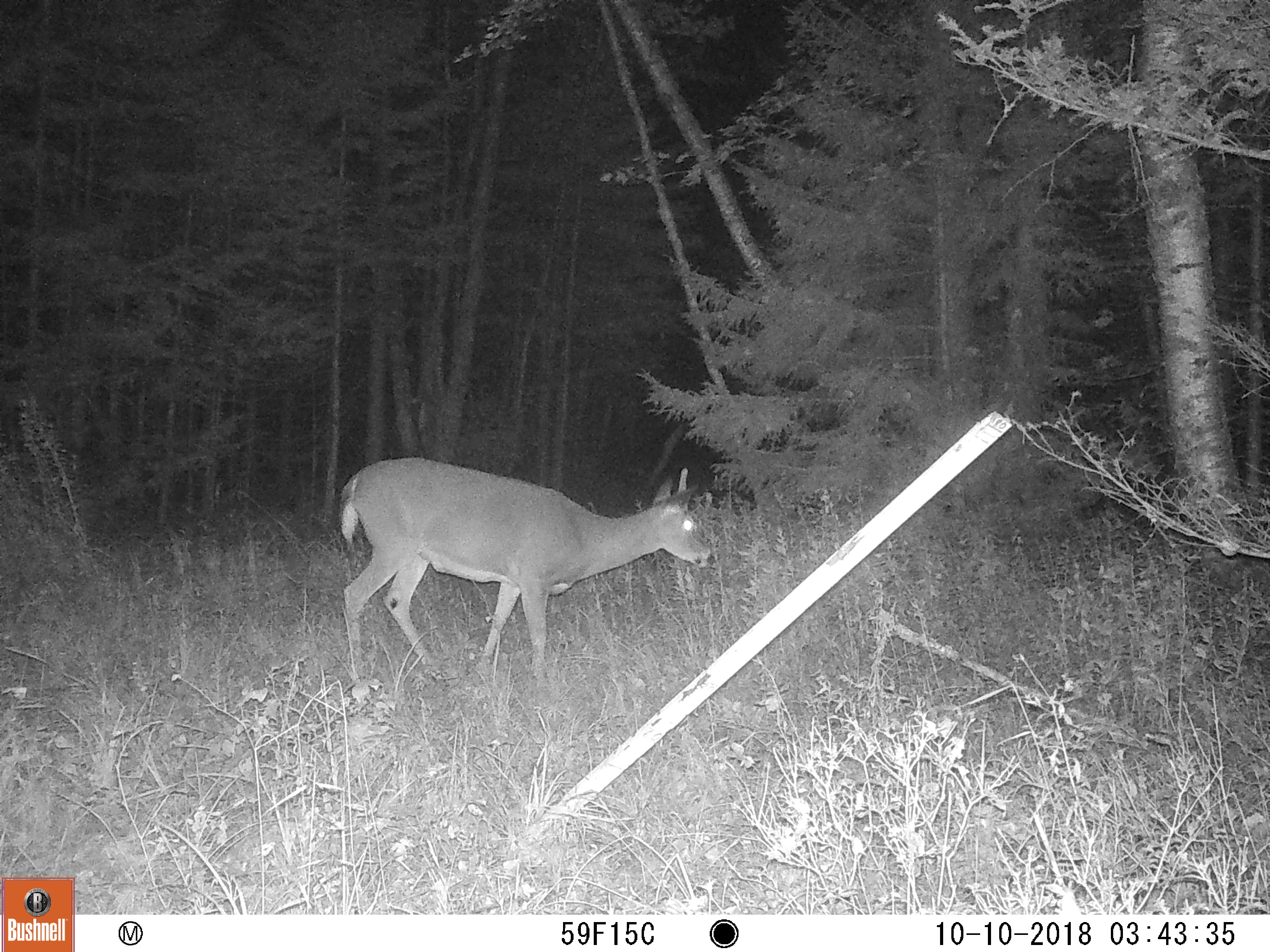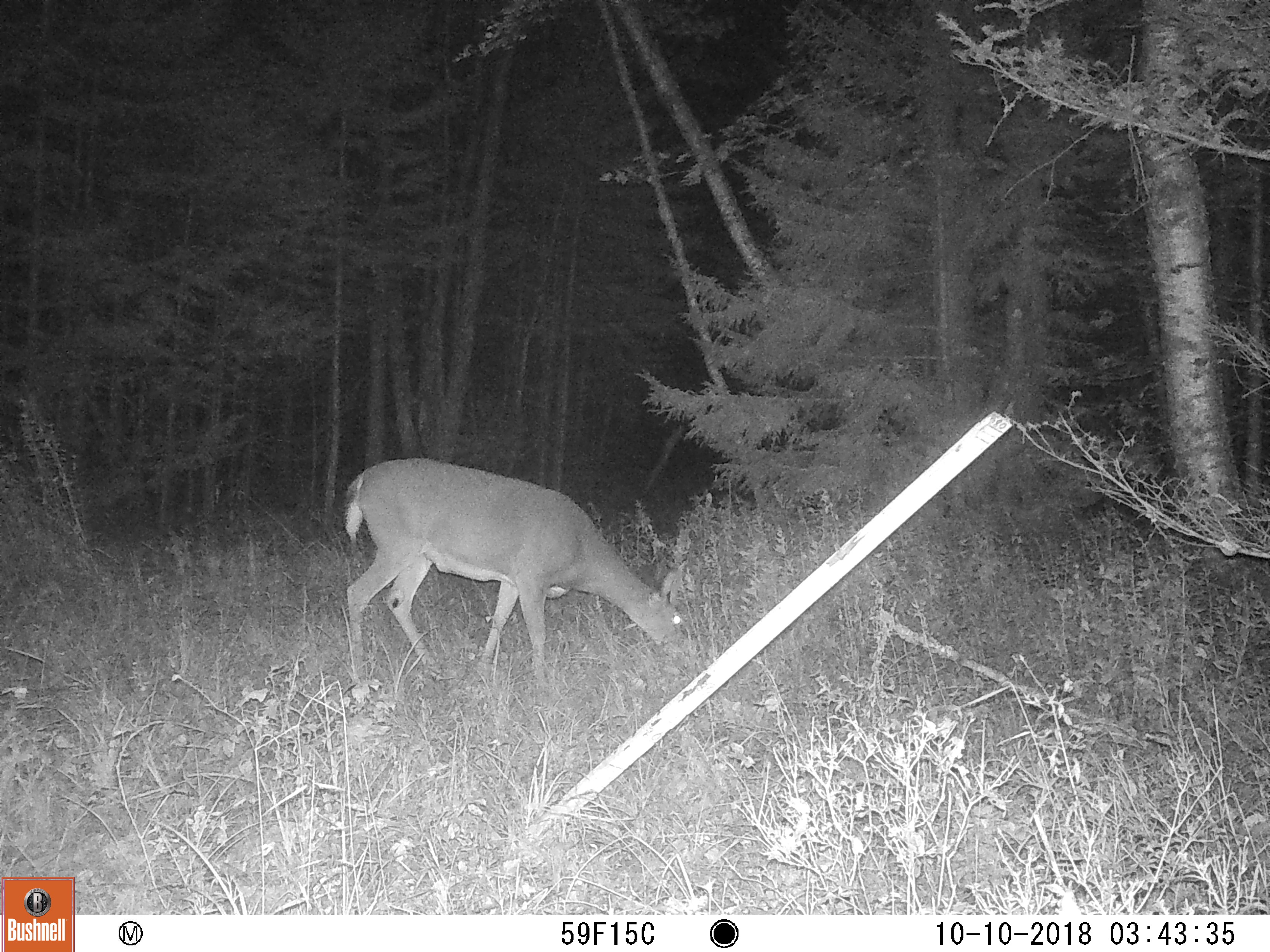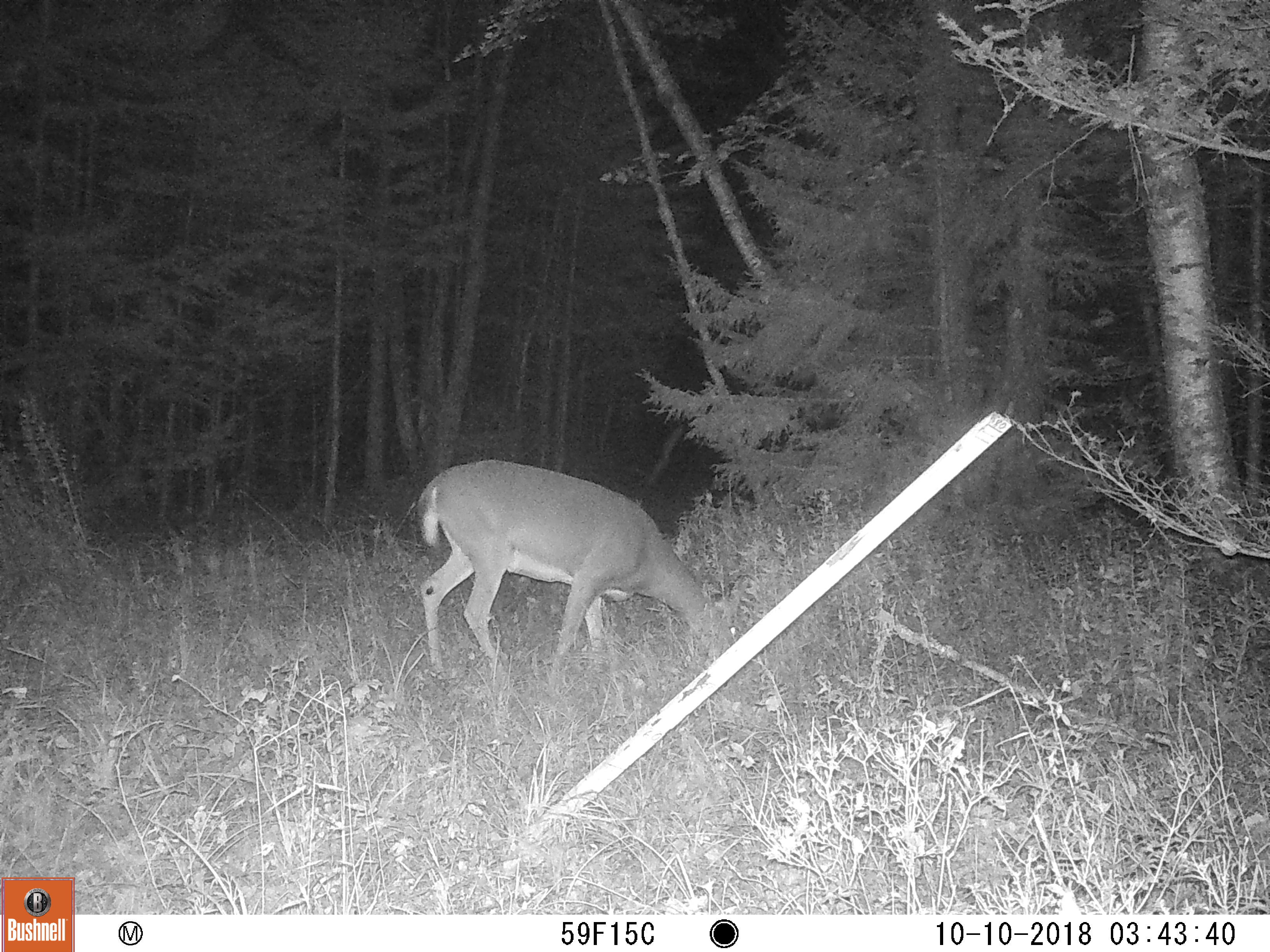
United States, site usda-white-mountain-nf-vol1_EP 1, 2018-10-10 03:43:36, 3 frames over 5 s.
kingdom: Animalia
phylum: Chordata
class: Mammalia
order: Artiodactyla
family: Cervidae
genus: Odocoileus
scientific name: Odocoileus virginianus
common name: white-tailed deer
White-tailed deer (Odocoileus virginianus).